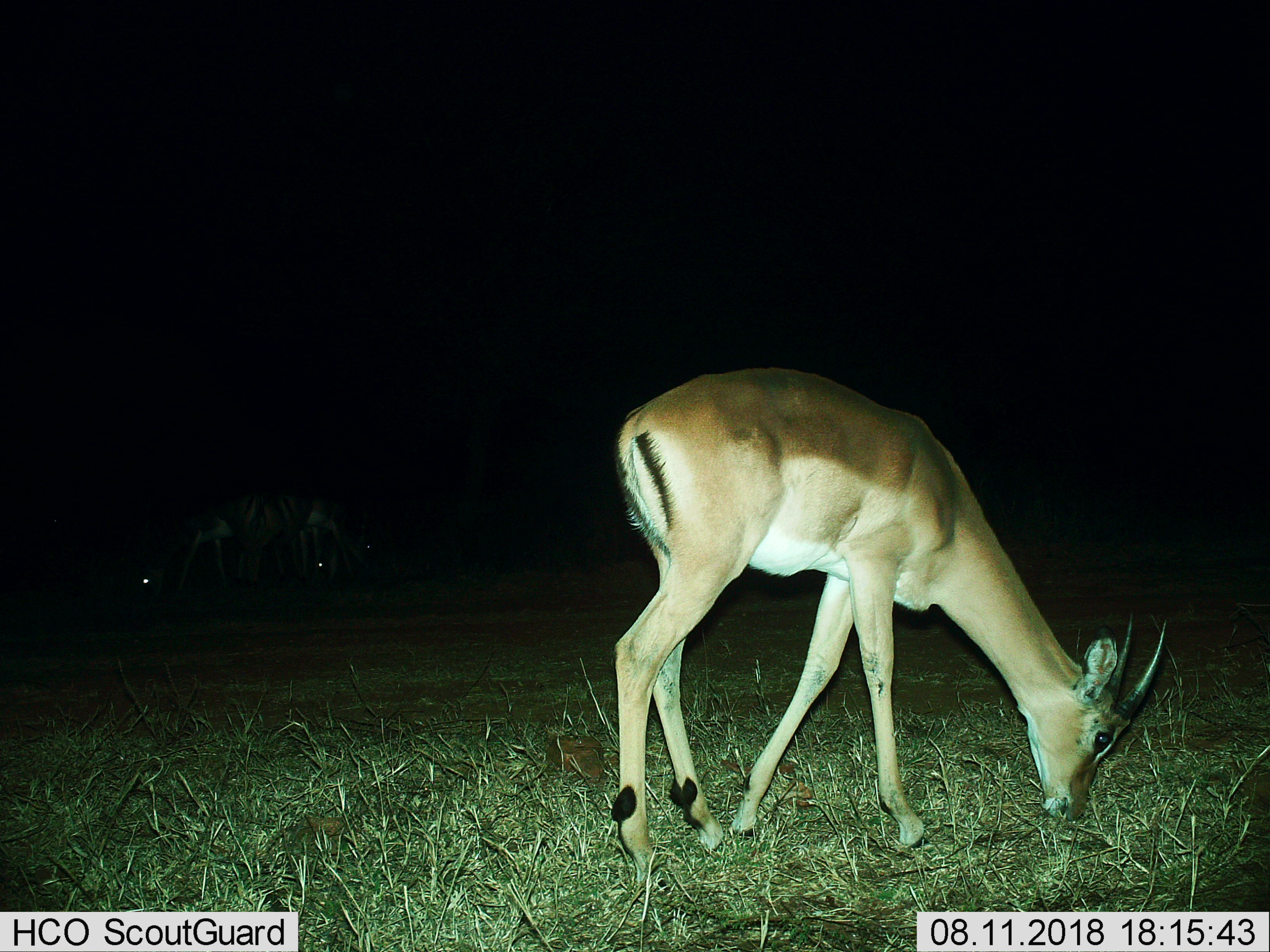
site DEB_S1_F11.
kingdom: Animalia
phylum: Chordata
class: Mammalia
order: Artiodactyla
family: Bovidae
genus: Aepyceros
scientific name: Aepyceros melampus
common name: impala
Impala (Aepyceros melampus), count 4. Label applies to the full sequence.